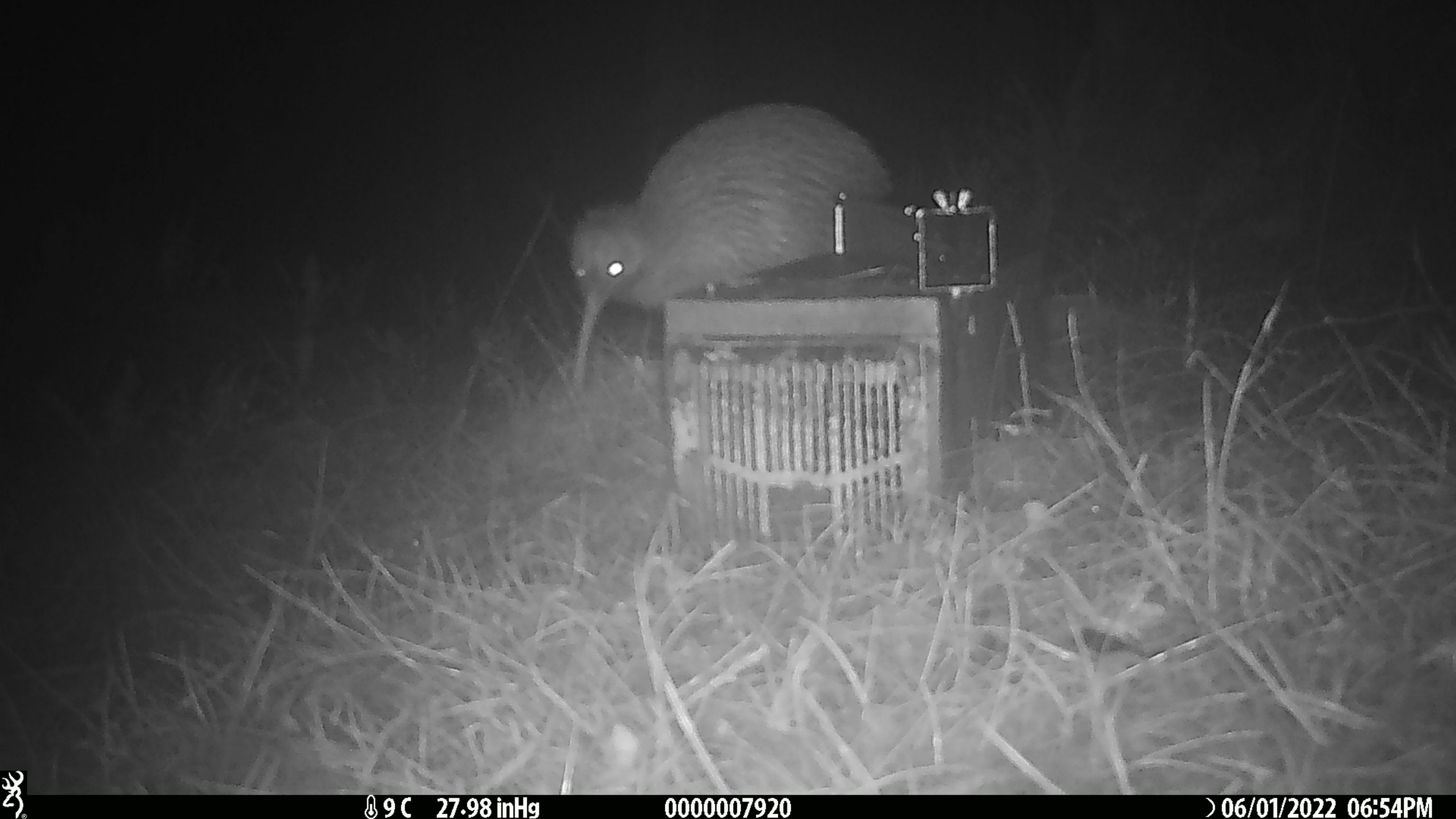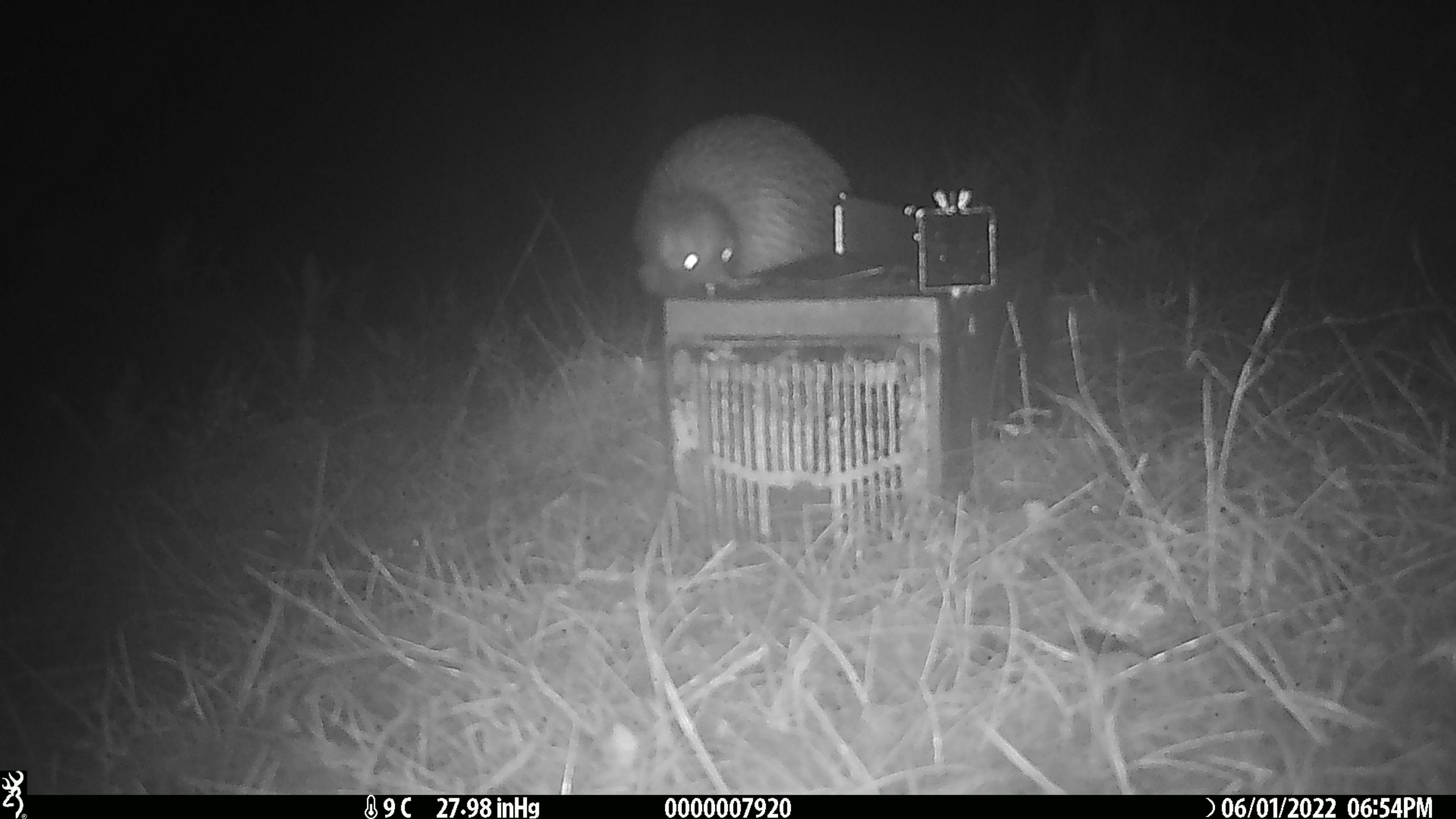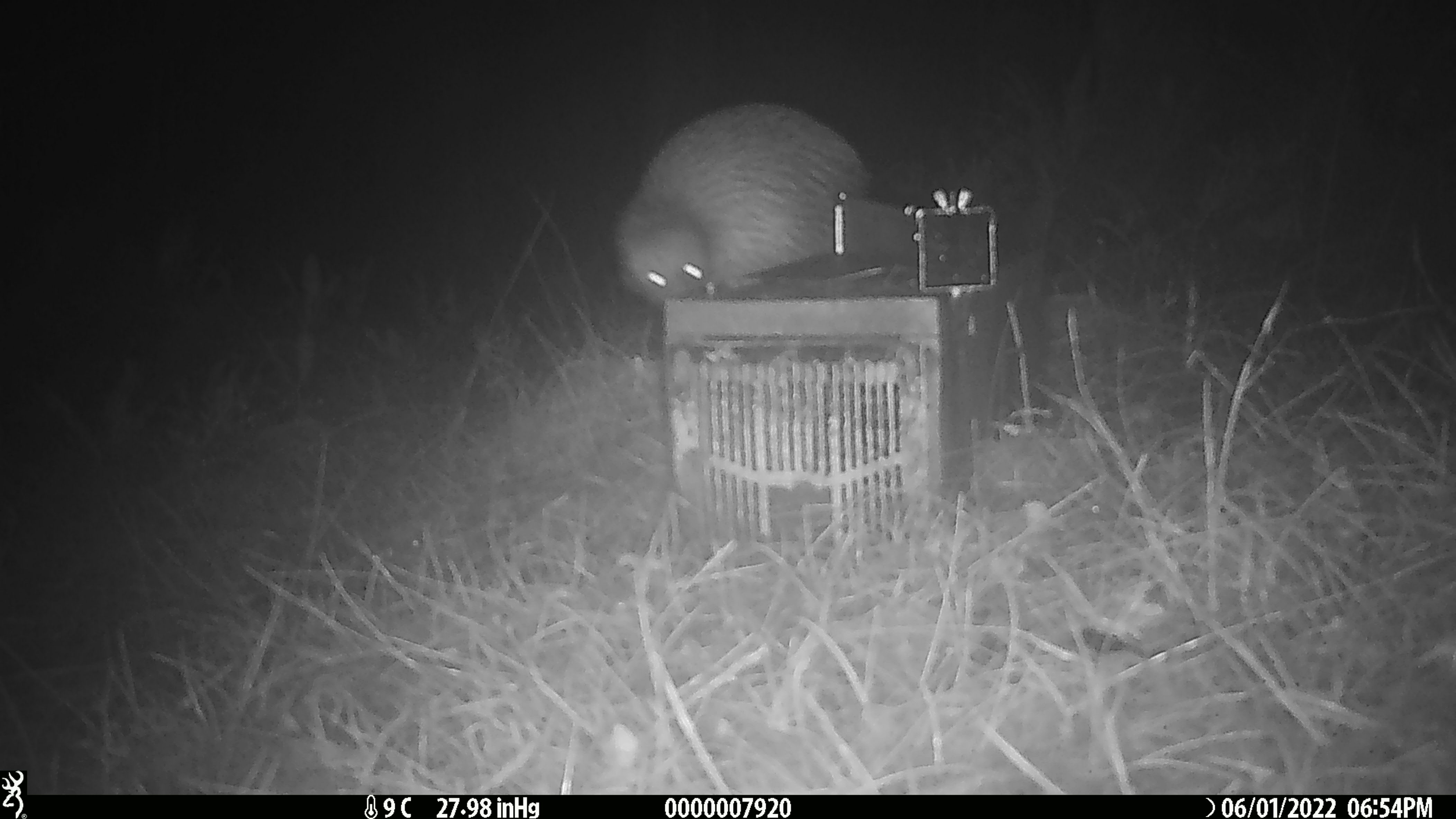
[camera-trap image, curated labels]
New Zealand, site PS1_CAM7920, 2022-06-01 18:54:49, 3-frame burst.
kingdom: Animalia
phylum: Chordata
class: Aves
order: Apterygiformes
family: Apterygidae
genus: Apteryx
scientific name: Apteryx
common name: kiwi